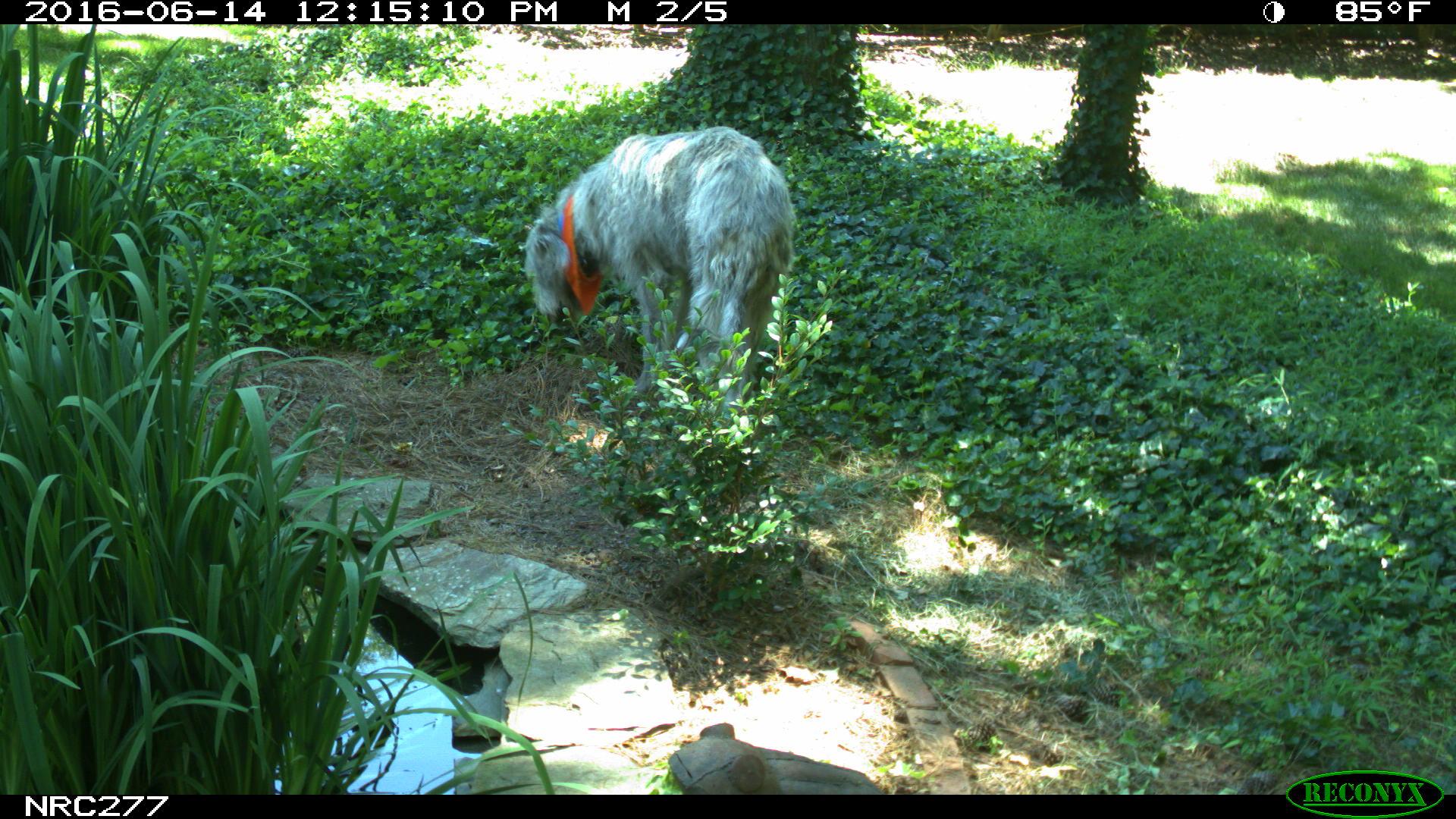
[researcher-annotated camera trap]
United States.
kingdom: Animalia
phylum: Chordata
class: Mammalia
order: Carnivora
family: Canidae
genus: Canis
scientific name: Canis familiaris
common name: domestic dog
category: Dog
Dog (domestic dog) (Canis familiaris).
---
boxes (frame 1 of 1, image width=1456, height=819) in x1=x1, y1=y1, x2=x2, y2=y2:
Dog: x1=510, y1=118, x2=799, y2=410